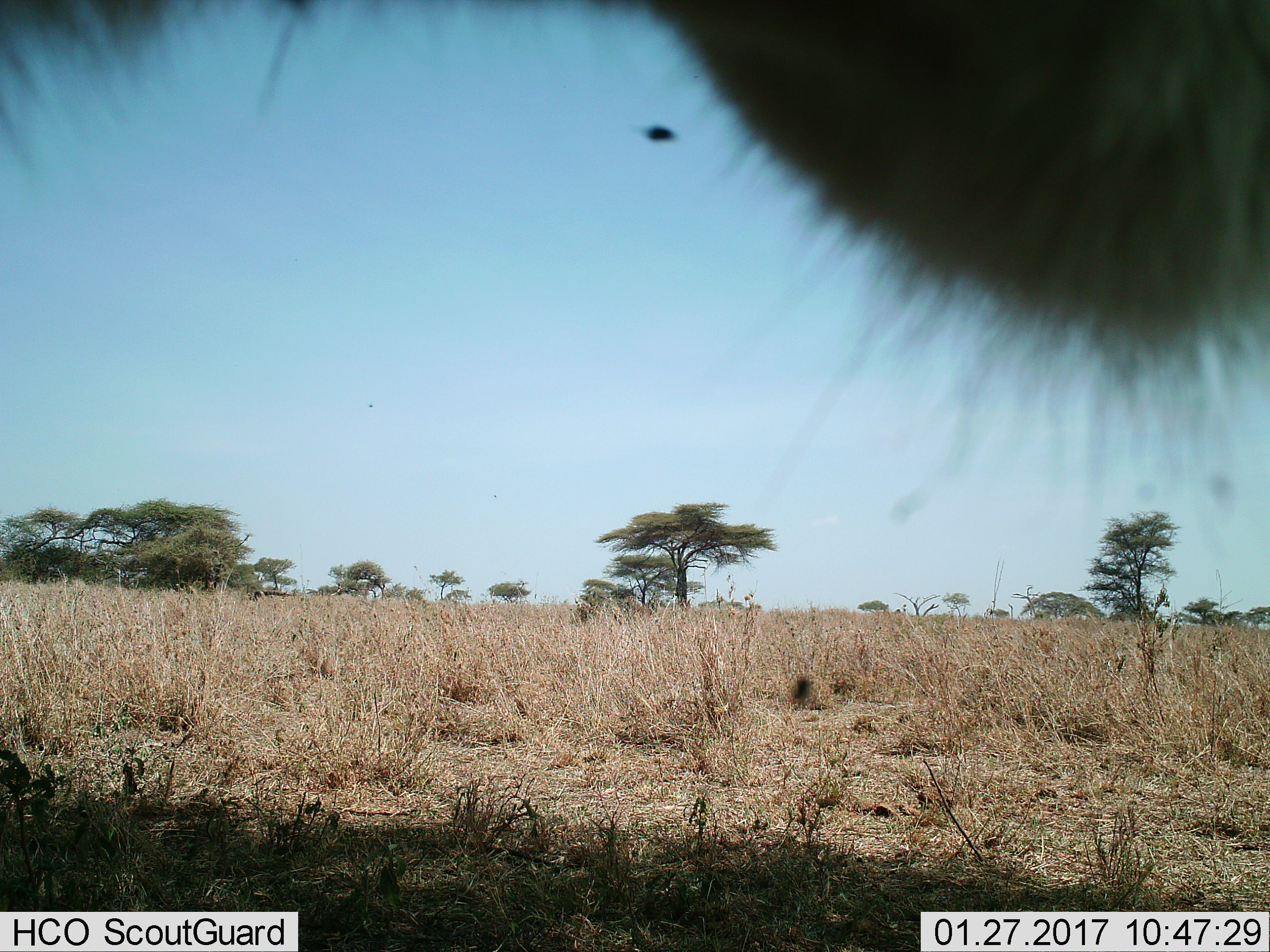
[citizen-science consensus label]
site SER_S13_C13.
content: unidentified animal